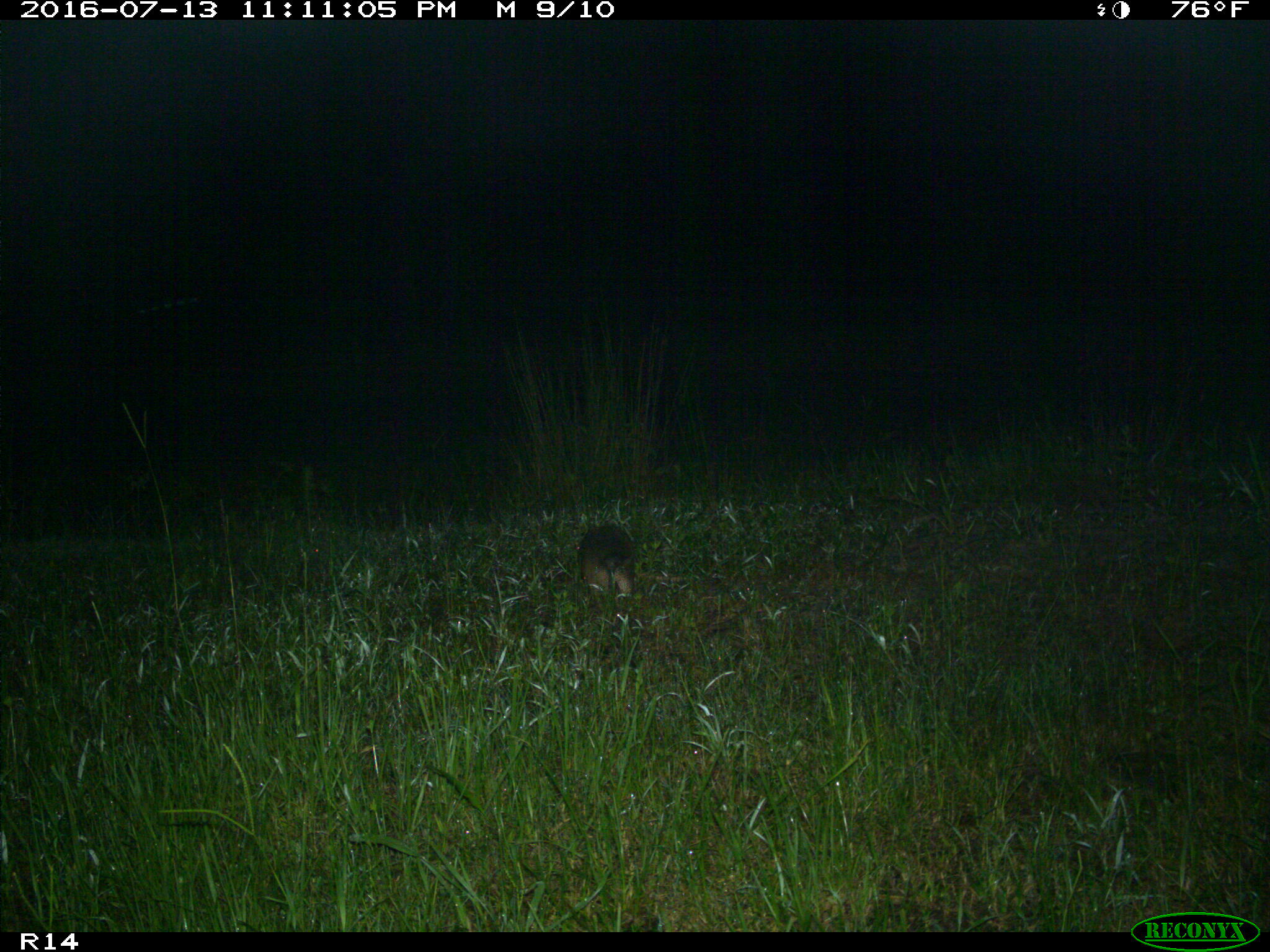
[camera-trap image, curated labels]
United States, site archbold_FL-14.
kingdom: Animalia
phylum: Chordata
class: Mammalia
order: Cingulata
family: Dasypodidae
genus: Dasypus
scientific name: Dasypus novemcinctus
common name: nine-banded armadillo